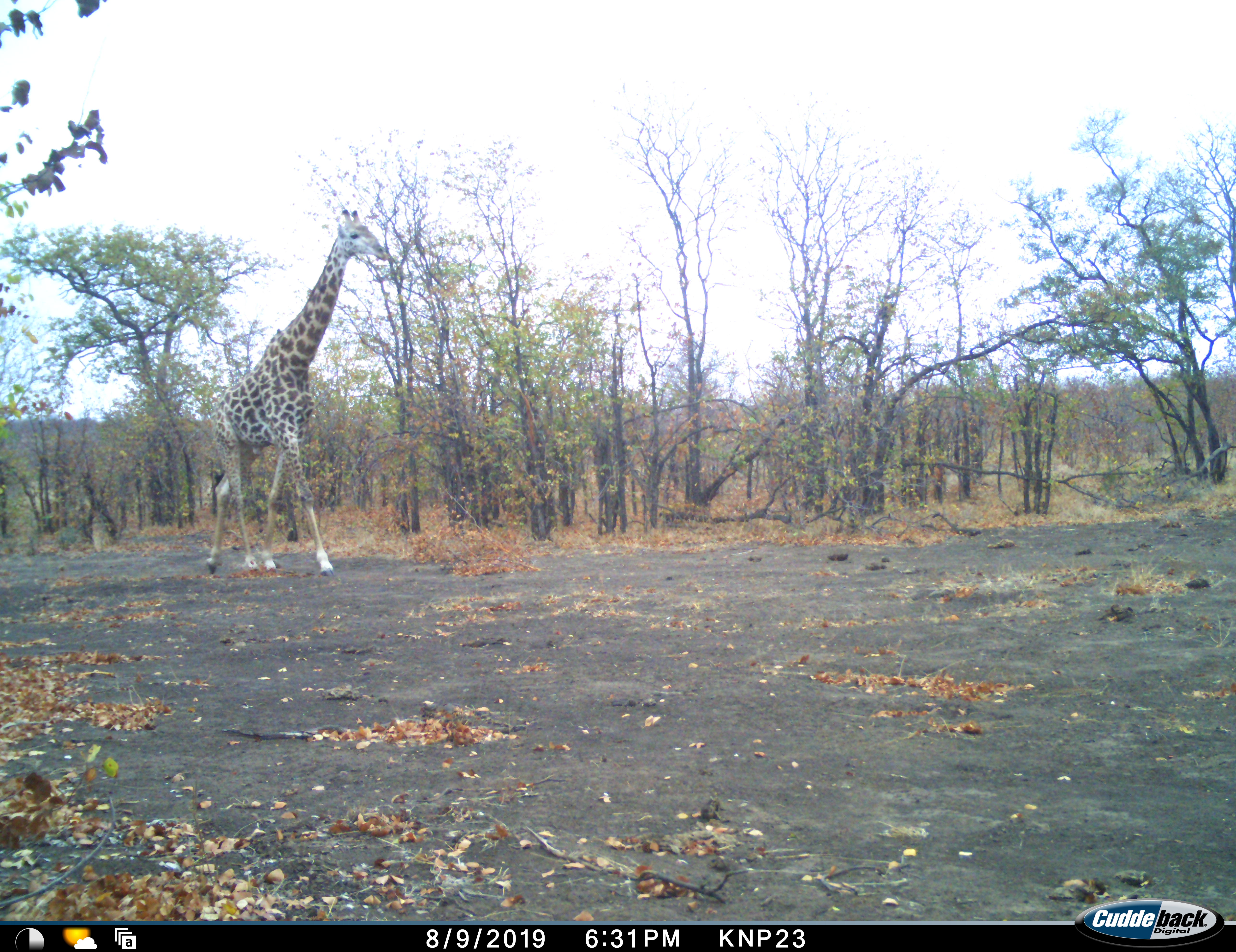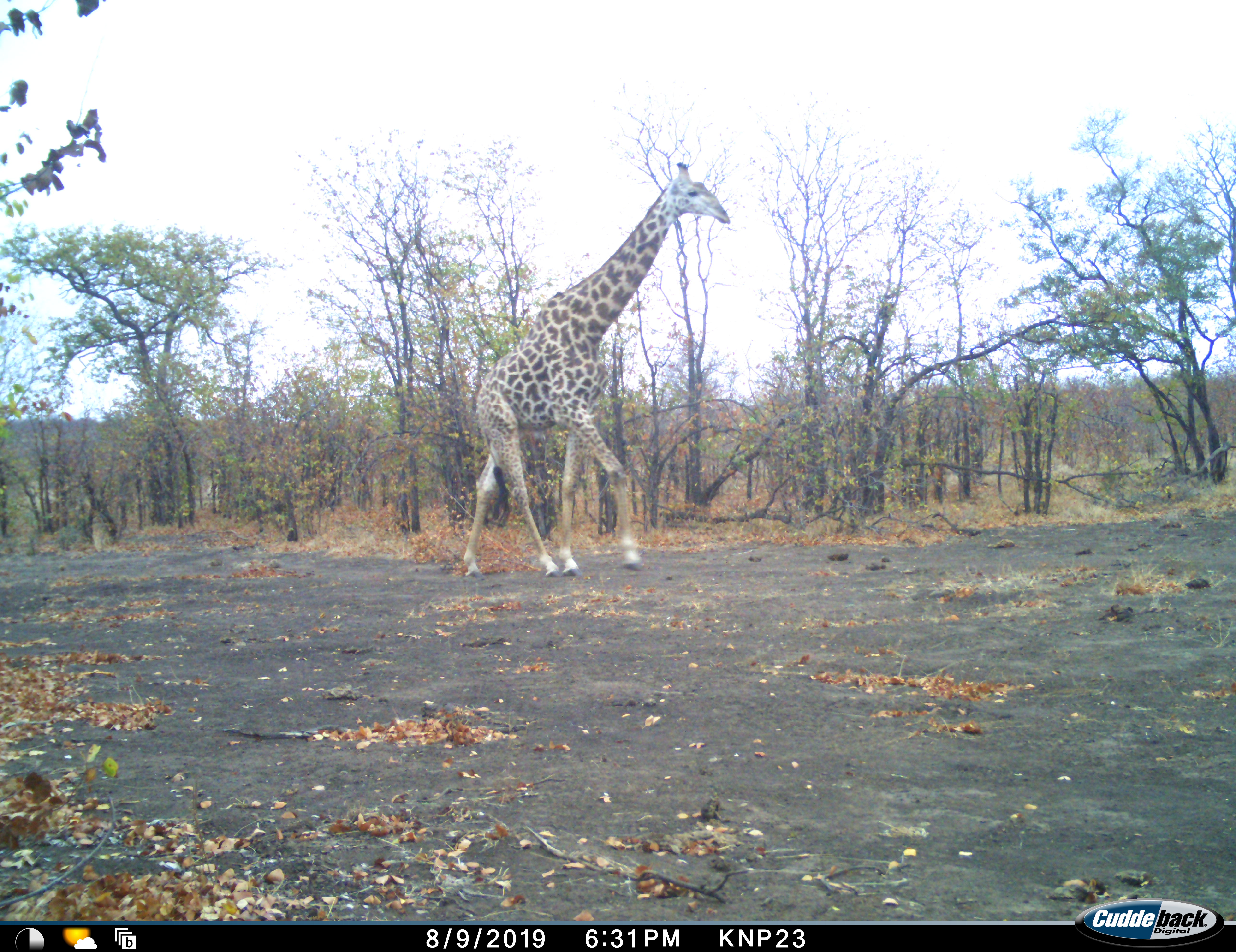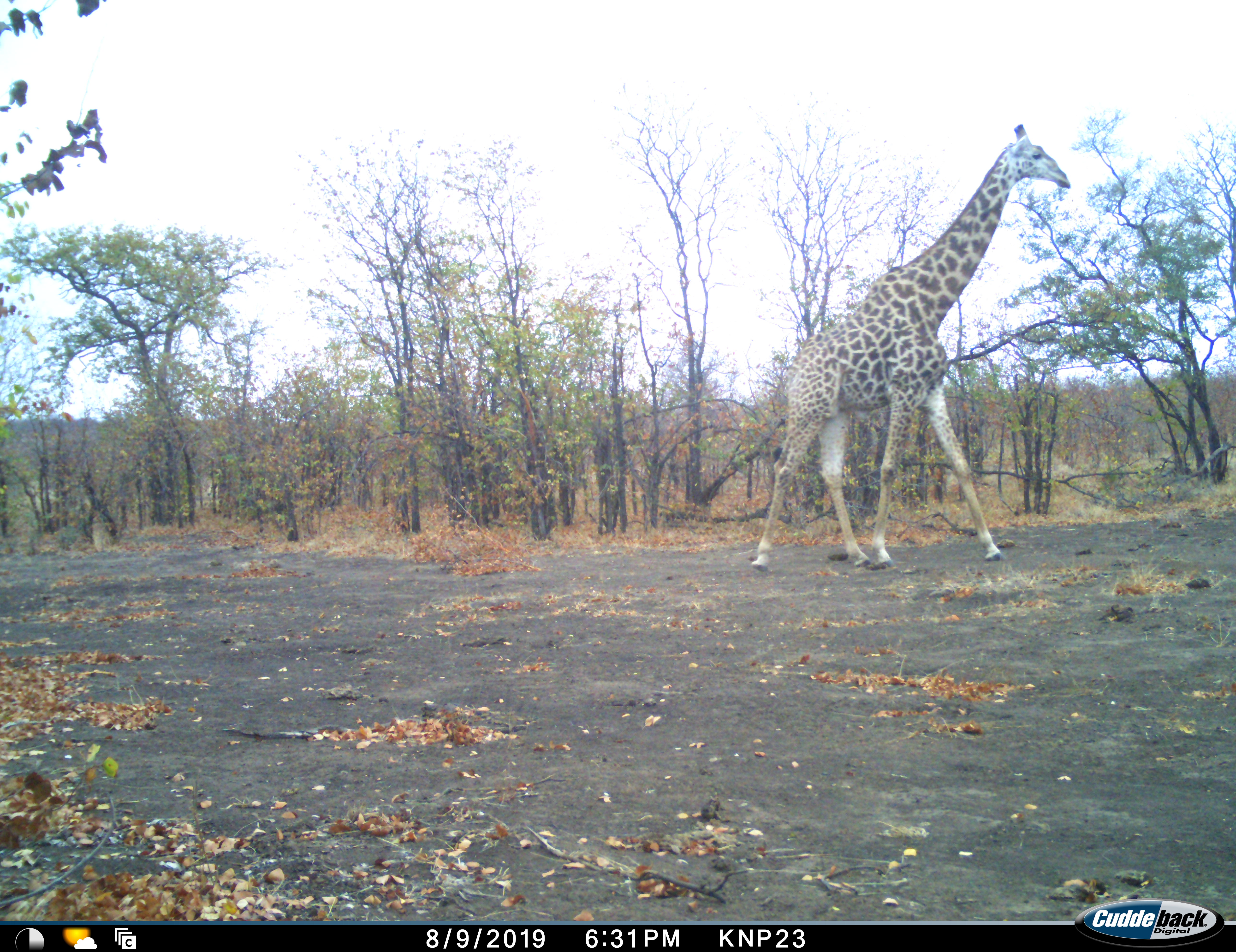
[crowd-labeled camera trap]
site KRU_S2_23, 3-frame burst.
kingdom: Animalia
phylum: Chordata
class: Mammalia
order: Artiodactyla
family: Giraffidae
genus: Giraffa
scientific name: Giraffa camelopardalis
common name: giraffe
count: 1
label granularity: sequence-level